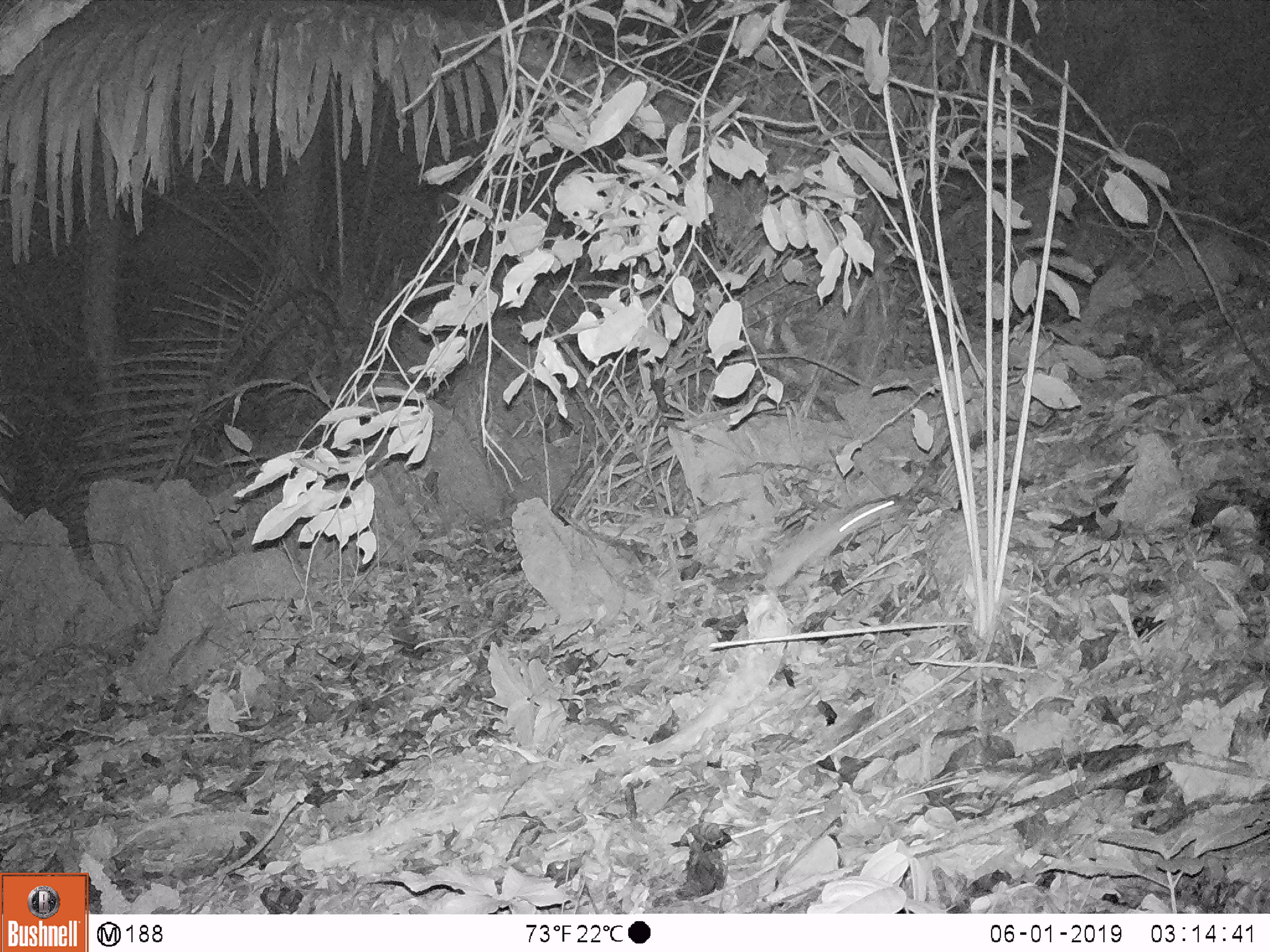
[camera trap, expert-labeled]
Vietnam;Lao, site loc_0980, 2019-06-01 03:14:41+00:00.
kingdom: Animalia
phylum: Chordata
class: Mammalia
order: Rodentia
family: Muridae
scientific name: Muridae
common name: old-world mice and rats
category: unidentified murid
Unidentified murid (old-world mice and rats) (Muridae). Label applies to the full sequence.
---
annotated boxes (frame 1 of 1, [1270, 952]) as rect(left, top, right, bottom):
unidentified murid: rect(760, 499, 895, 591)